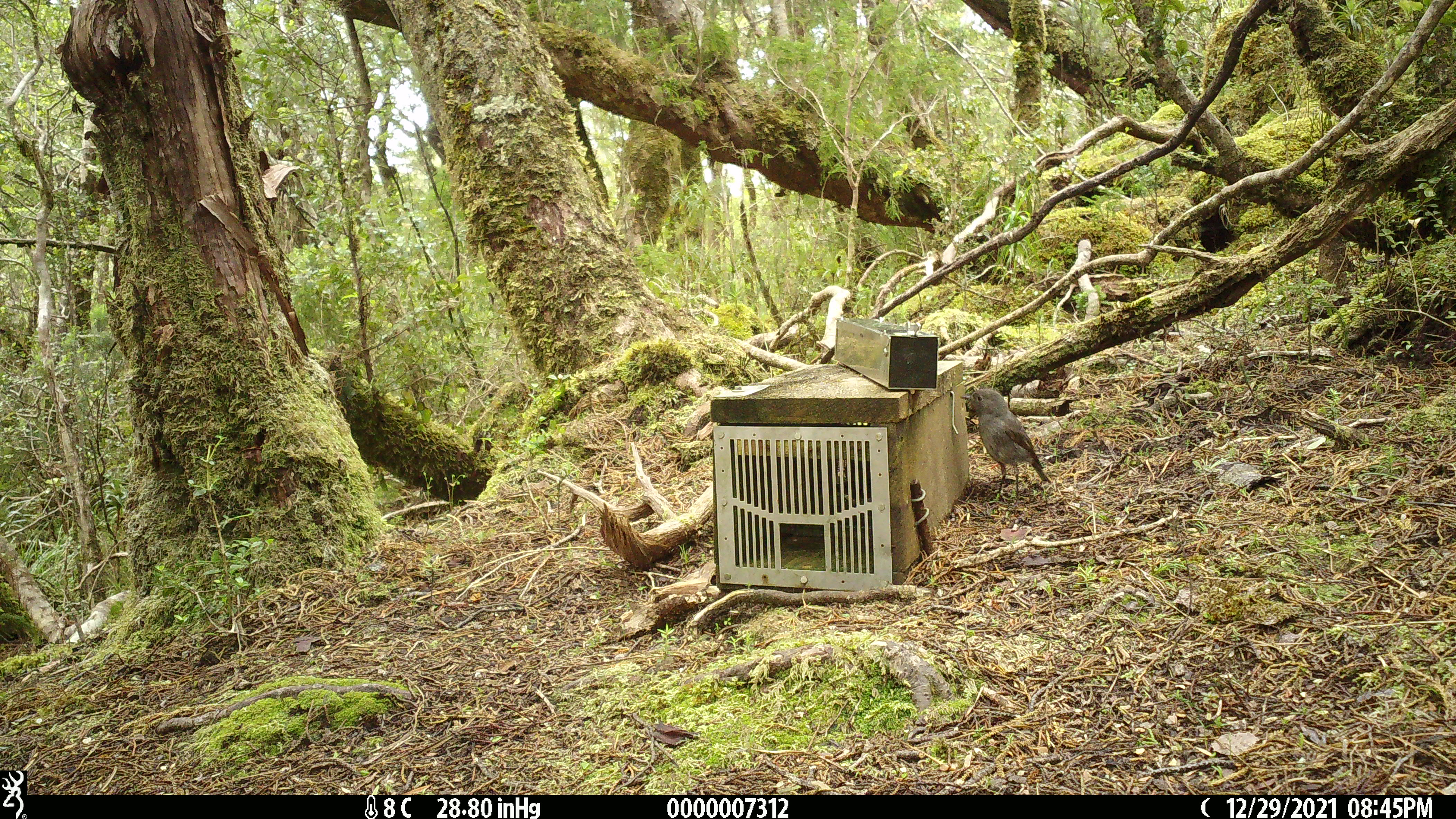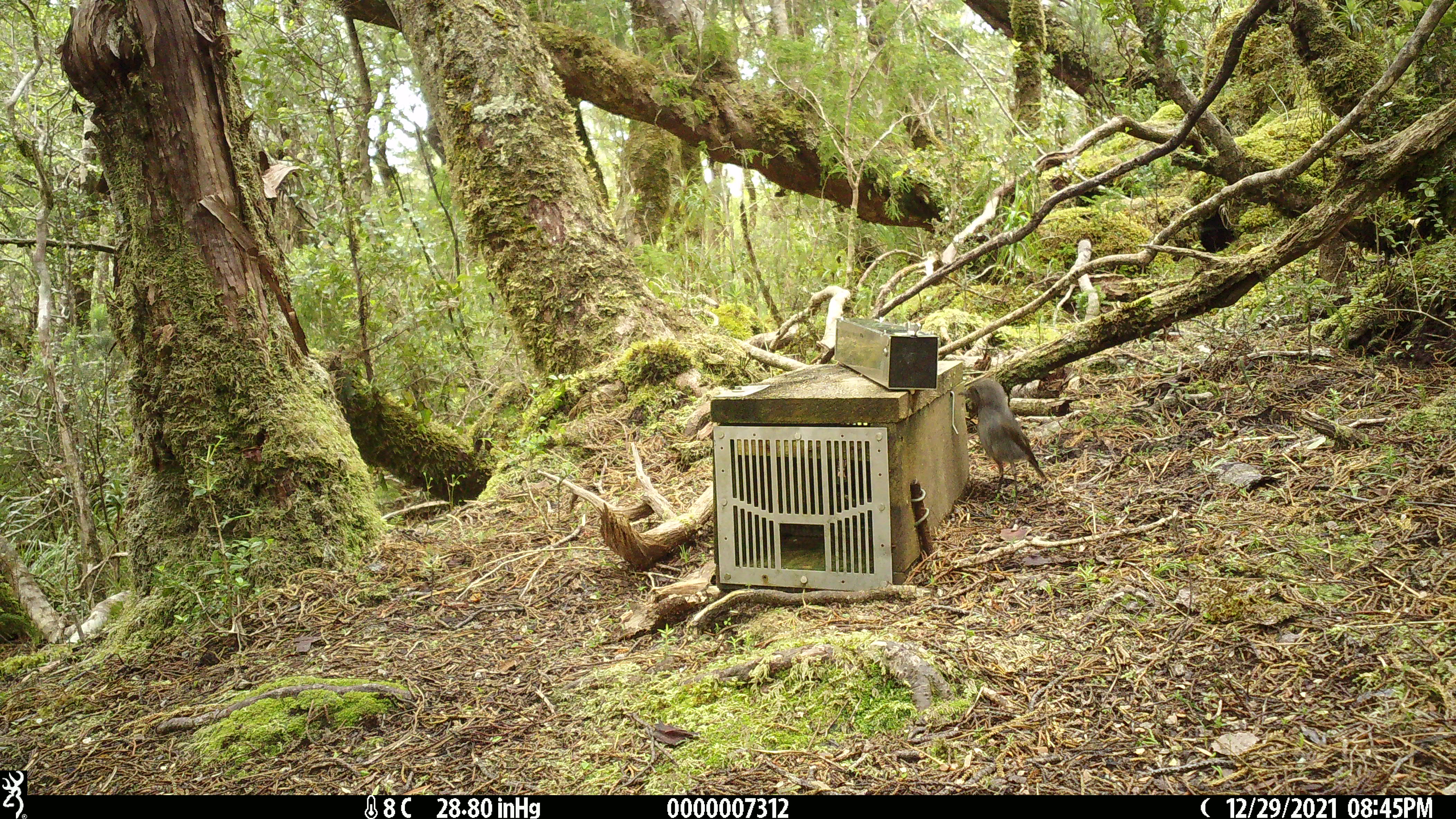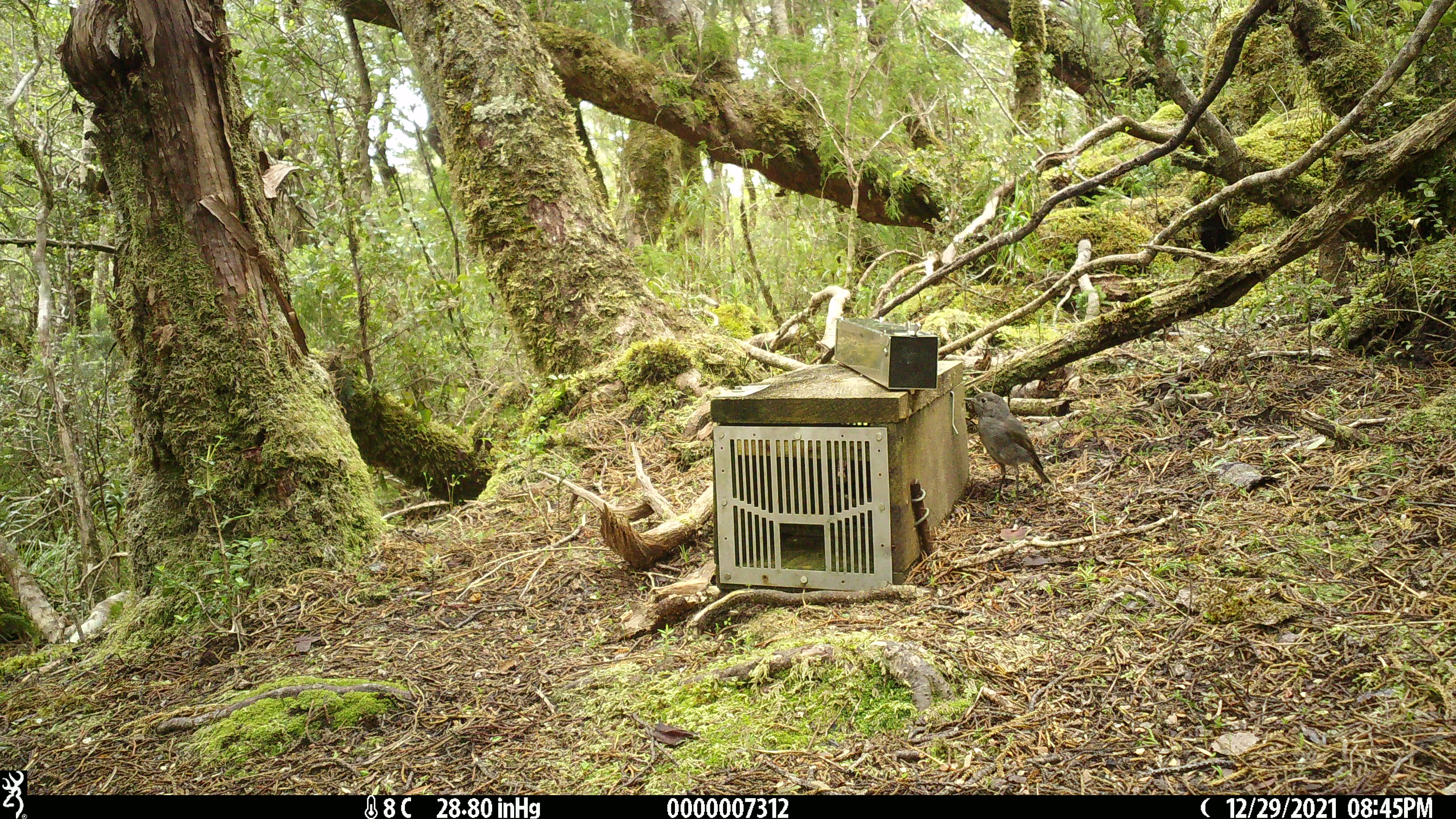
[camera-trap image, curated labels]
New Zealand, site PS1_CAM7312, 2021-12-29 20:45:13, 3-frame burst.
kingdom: Animalia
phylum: Chordata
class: Aves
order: Passeriformes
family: Petroicidae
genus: Petroica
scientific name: Petroica australis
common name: new zealand robin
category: robin